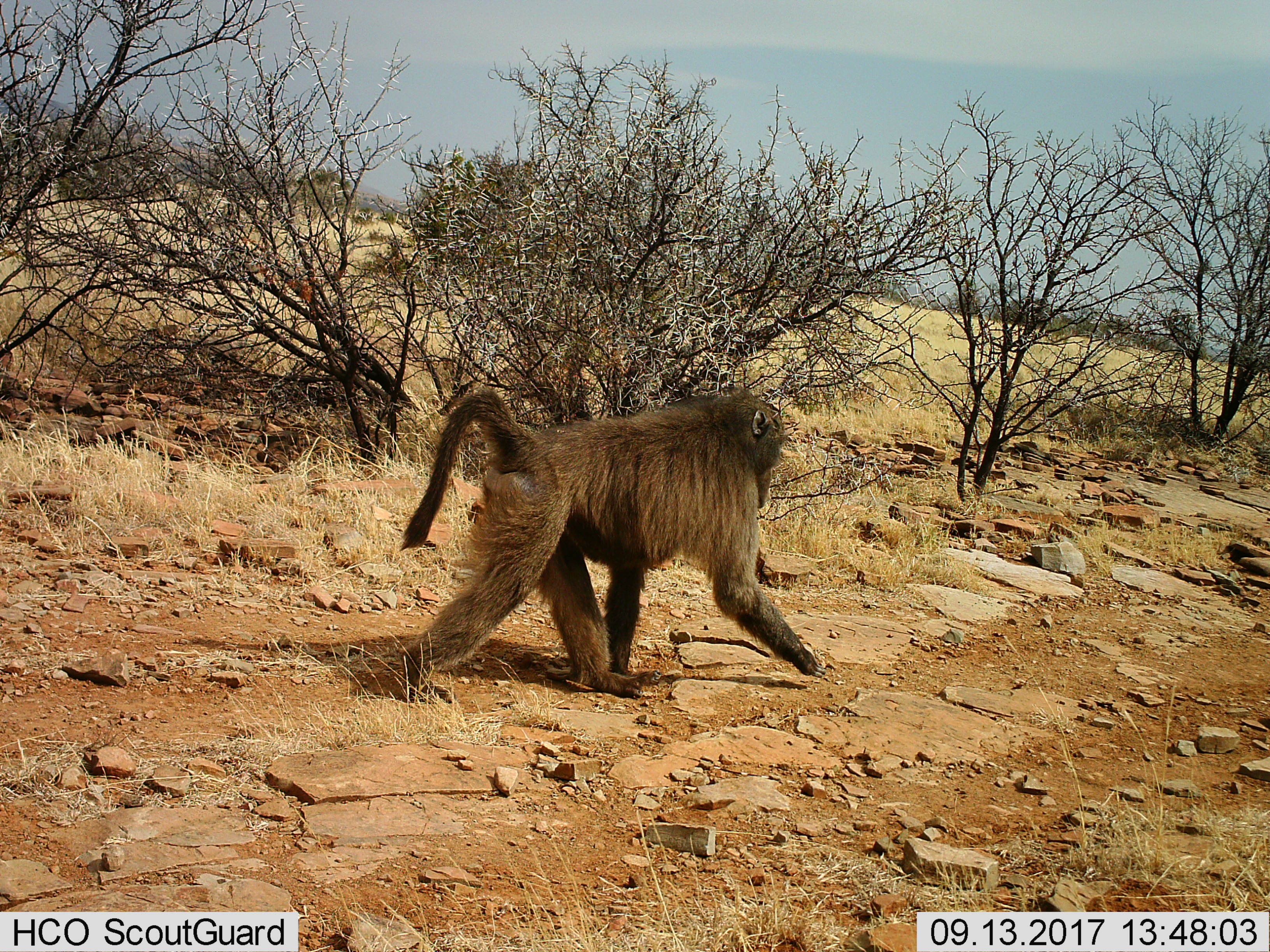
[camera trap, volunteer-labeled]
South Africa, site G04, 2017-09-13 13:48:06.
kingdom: Animalia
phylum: Chordata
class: Mammalia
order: Primates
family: Cercopithecidae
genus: Papio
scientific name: Papio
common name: baboon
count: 1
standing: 0%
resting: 0%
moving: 100%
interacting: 0%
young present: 0%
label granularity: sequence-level